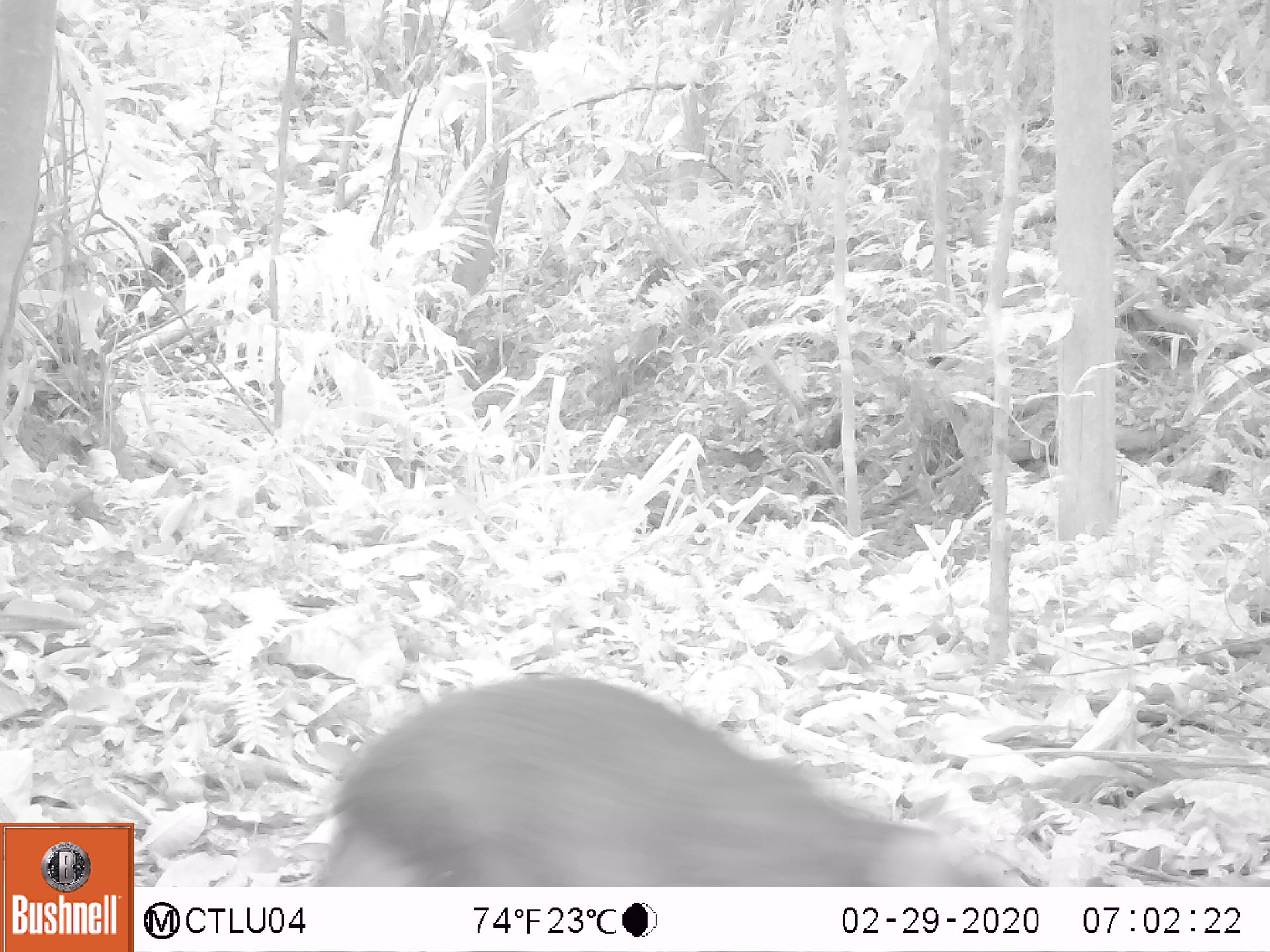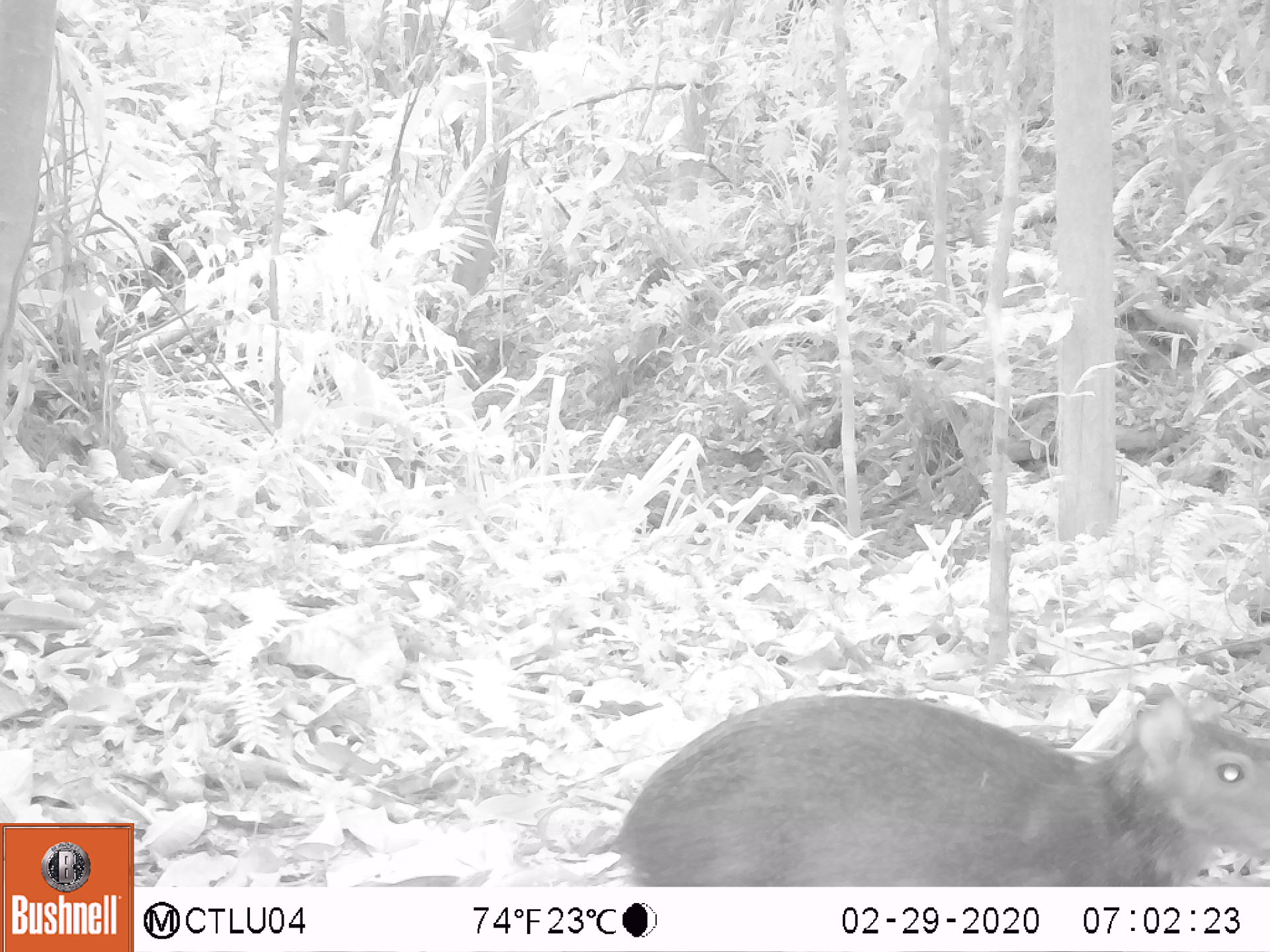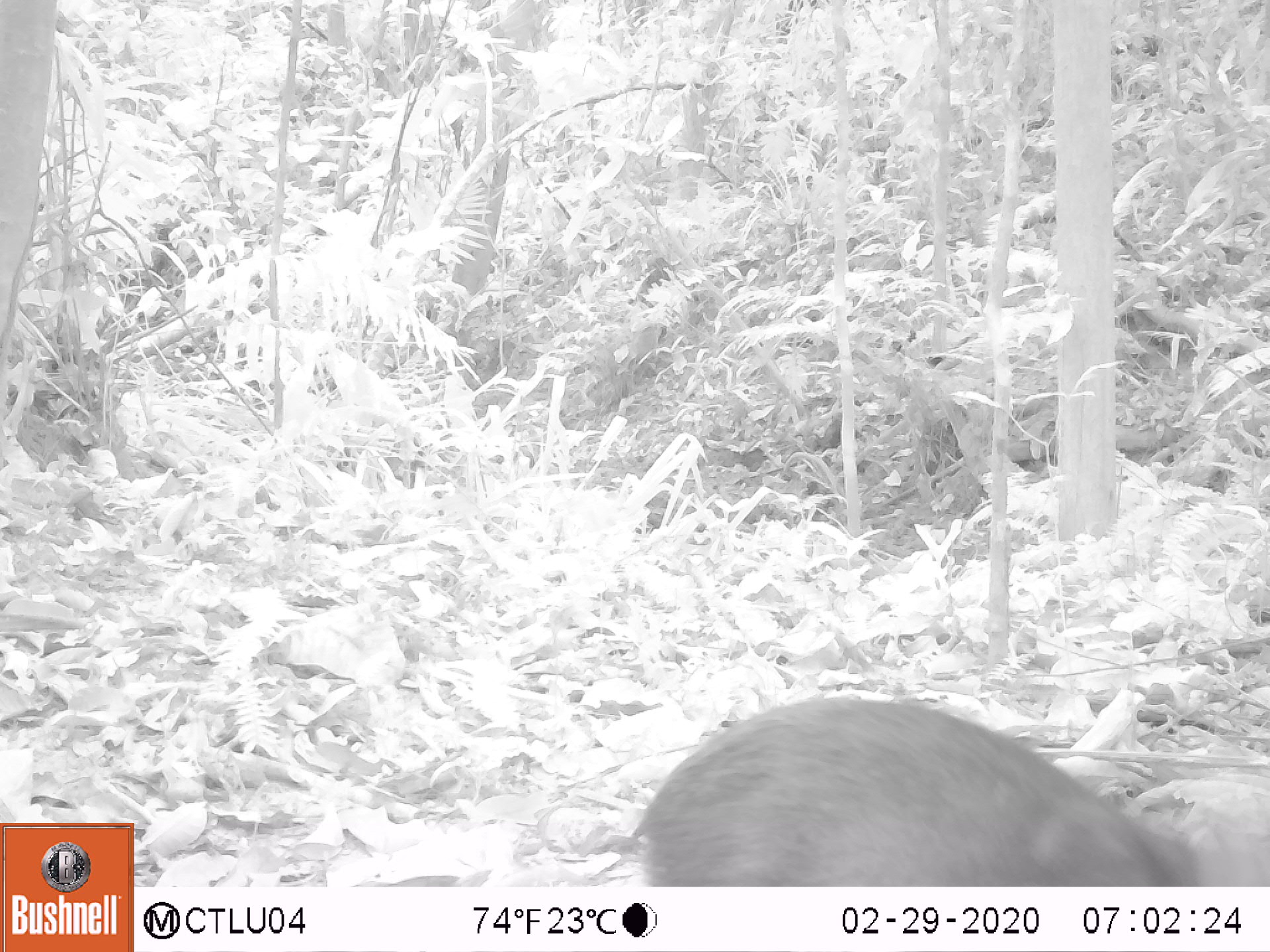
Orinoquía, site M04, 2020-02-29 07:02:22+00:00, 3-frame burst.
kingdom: Animalia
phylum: Chordata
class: Mammalia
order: Rodentia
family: Dasyproctidae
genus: Dasyprocta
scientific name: Dasyprocta fuliginosa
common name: black agouti